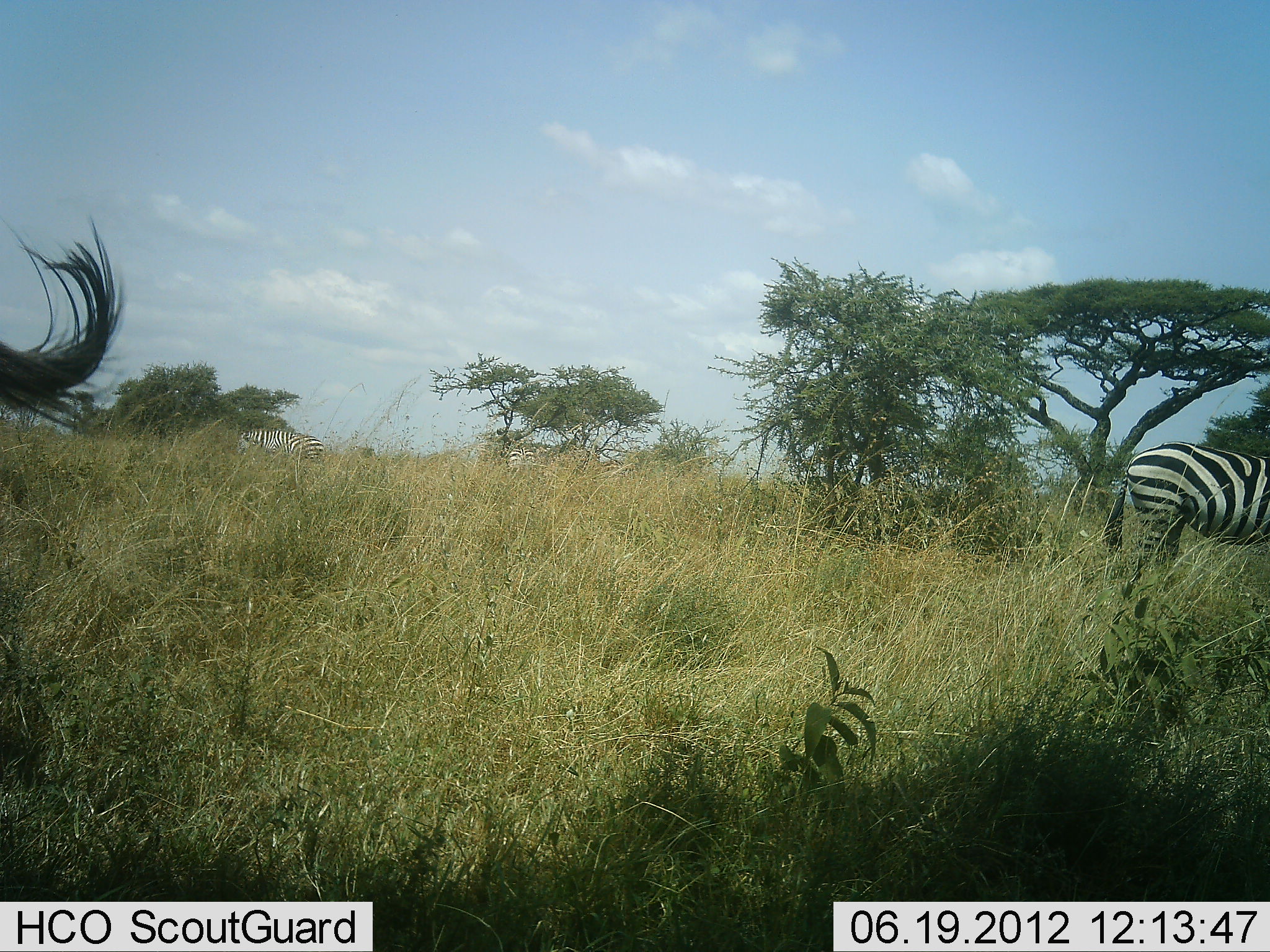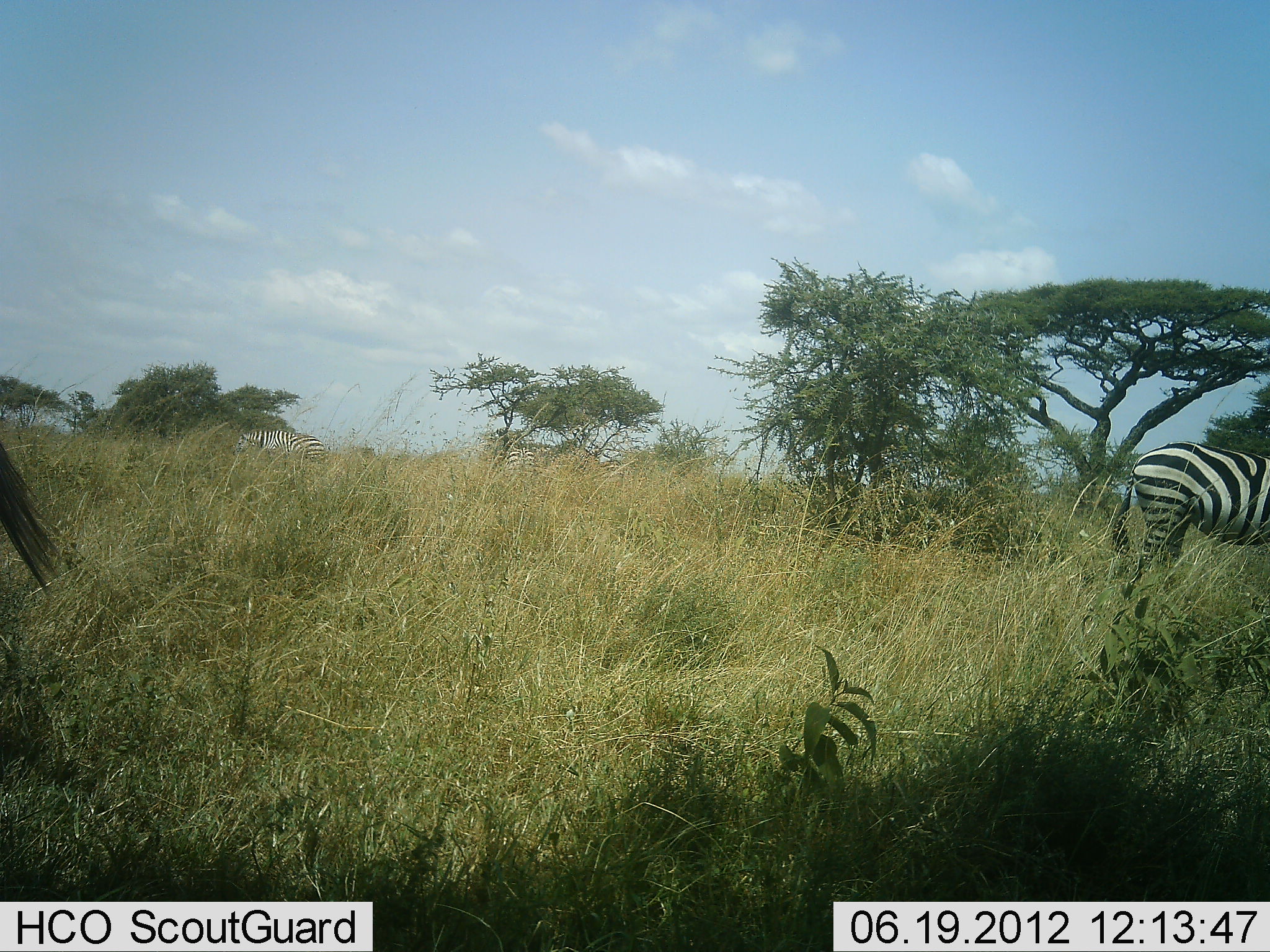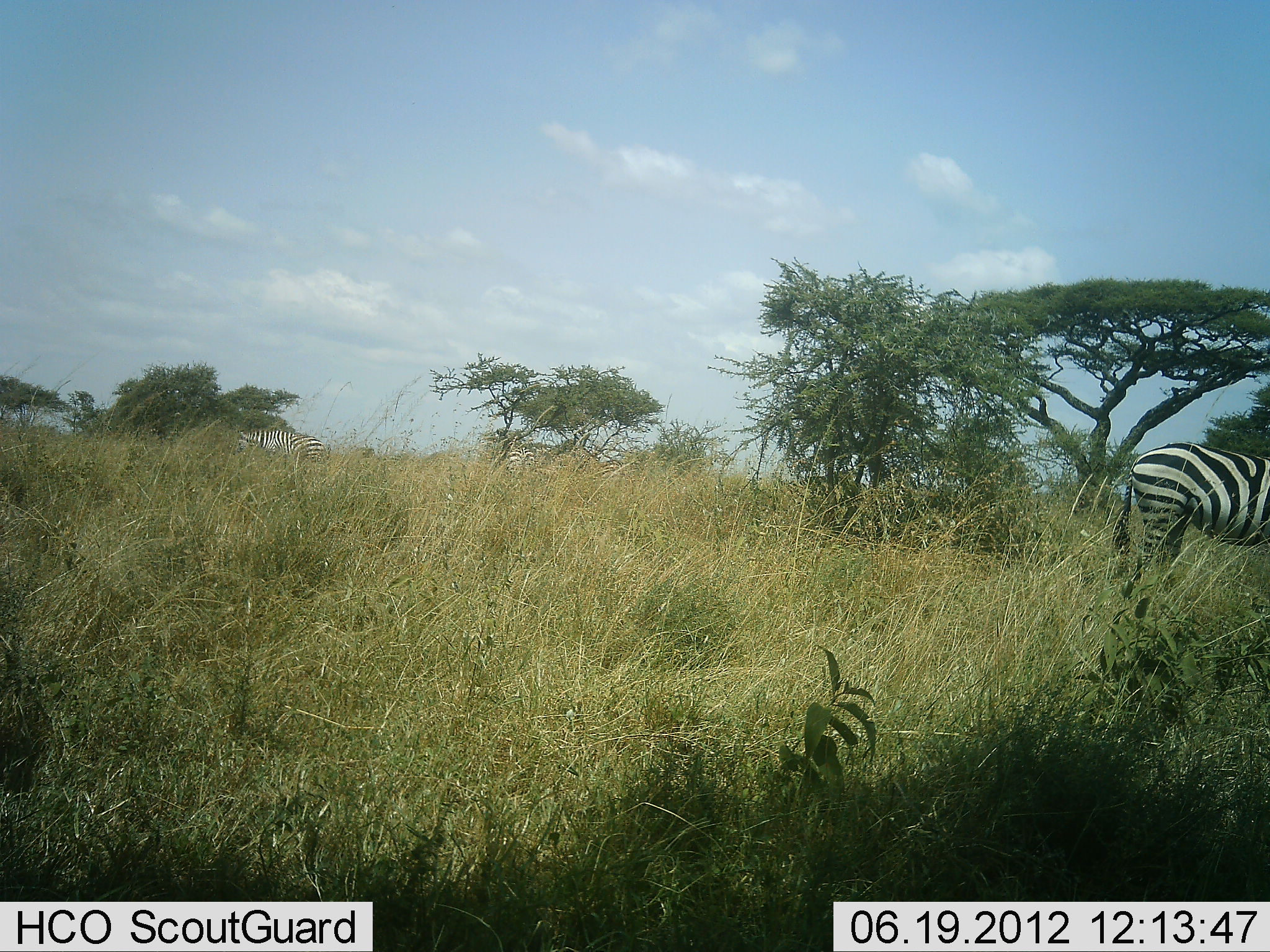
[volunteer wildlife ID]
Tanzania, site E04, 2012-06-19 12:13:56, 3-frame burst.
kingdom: Animalia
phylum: Chordata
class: Mammalia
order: Perissodactyla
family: Equidae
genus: Equus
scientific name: Equus quagga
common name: plains zebra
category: zebra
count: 2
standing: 100%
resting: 0%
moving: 0%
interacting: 0%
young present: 0%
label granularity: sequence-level